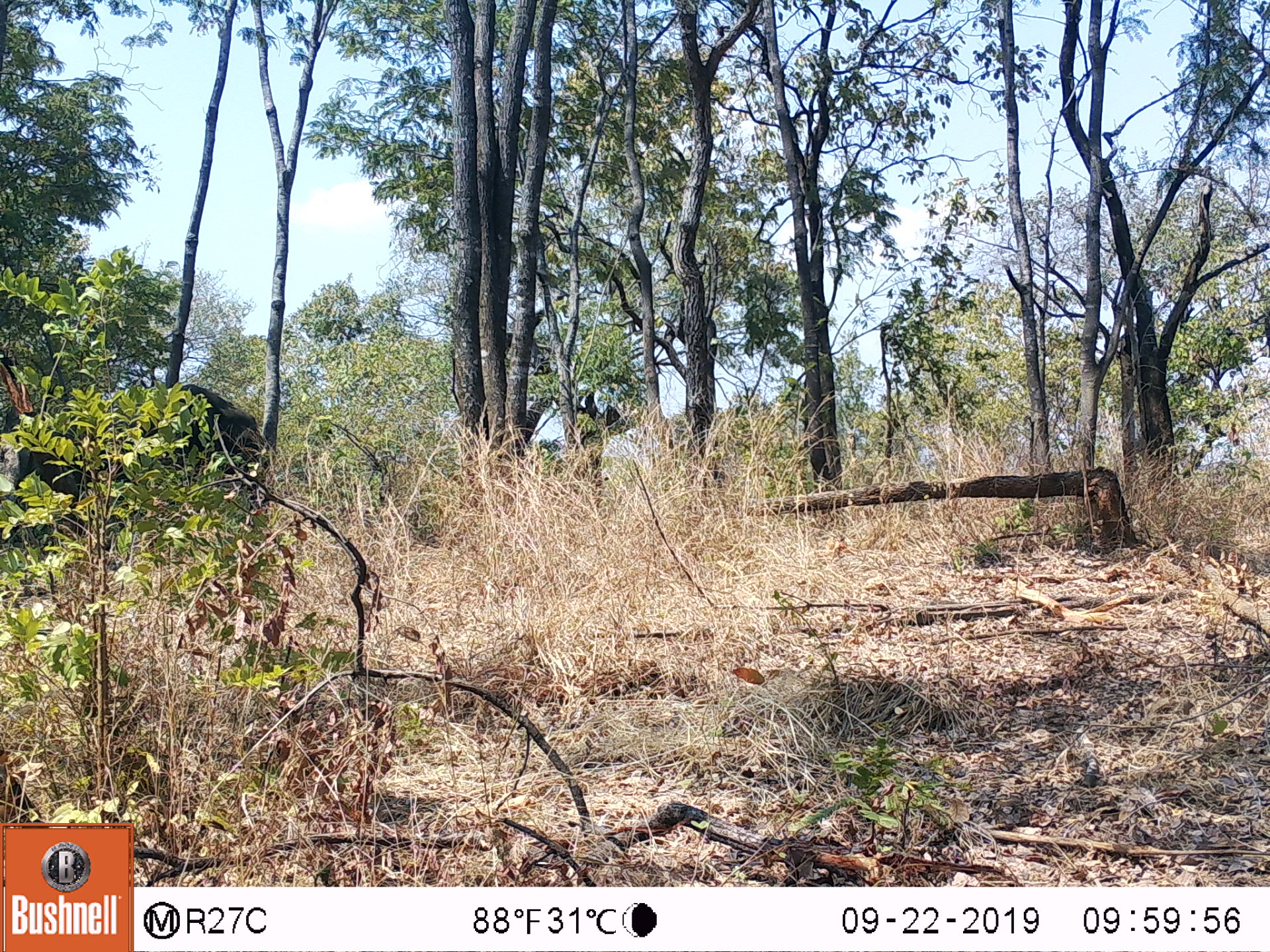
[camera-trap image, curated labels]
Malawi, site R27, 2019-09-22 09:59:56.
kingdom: Animalia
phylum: Chordata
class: Mammalia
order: Proboscidea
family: Elephantidae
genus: Loxodonta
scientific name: Loxodonta africana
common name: african savanna elephant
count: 1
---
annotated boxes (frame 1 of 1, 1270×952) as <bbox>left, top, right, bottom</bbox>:
african savanna elephant: <bbox>44, 371, 273, 544</bbox>